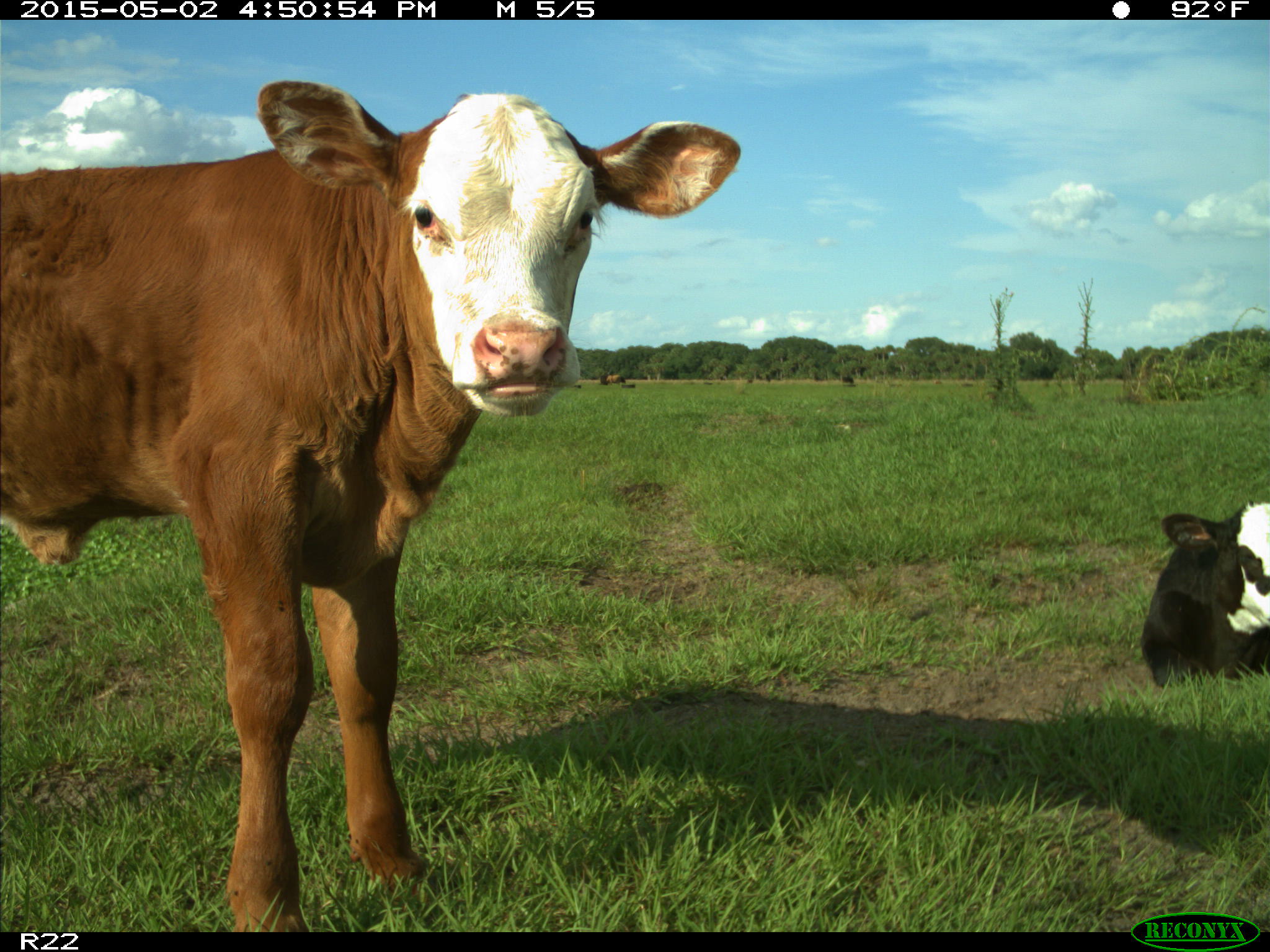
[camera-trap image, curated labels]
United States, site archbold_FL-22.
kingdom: Animalia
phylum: Chordata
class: Mammalia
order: Artiodactyla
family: Bovidae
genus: Bos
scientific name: Bos taurus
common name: domestic cow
Bos taurus (domestic cow).